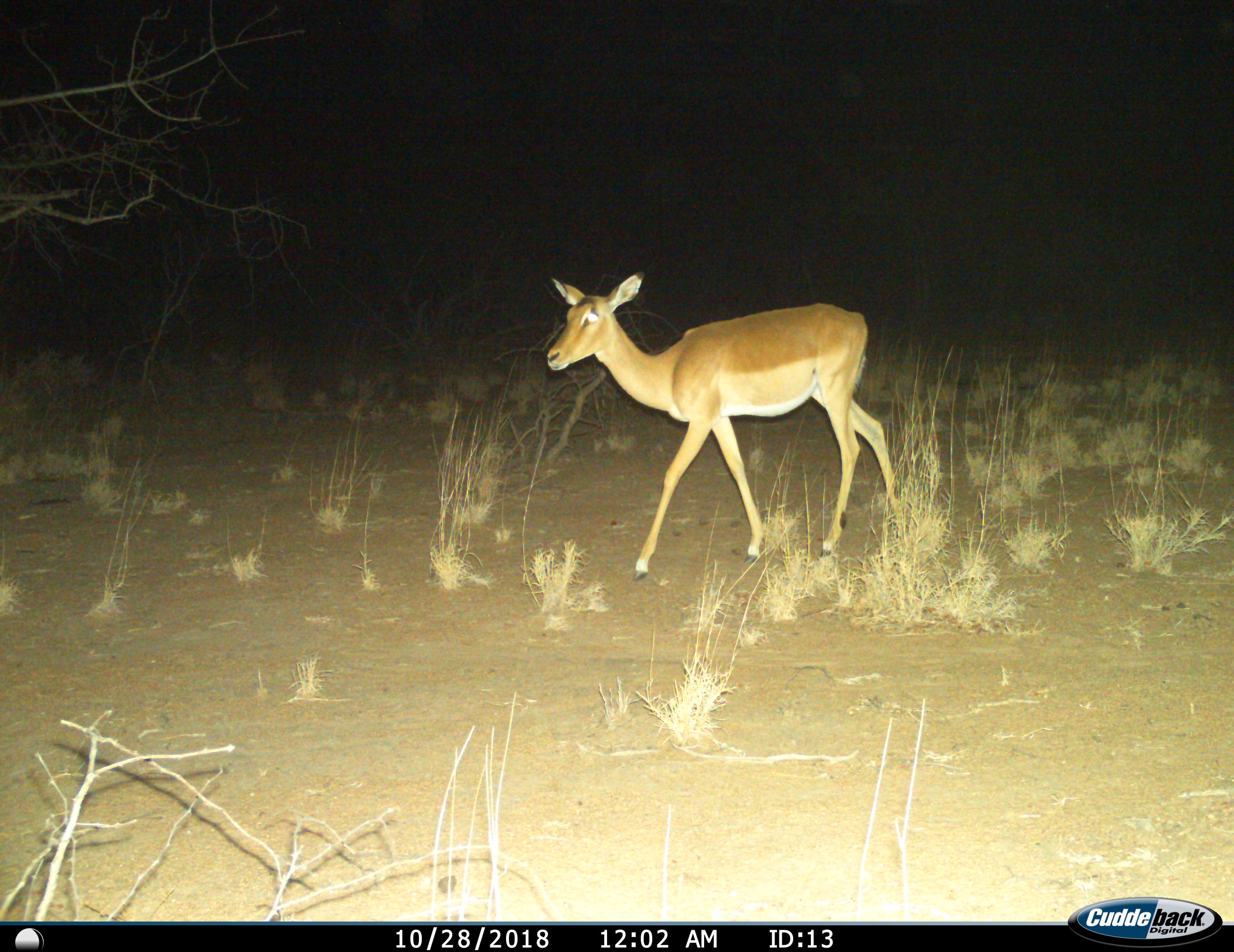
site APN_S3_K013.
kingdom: Animalia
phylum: Chordata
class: Mammalia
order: Artiodactyla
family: Bovidae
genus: Aepyceros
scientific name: Aepyceros melampus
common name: impala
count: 1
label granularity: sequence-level